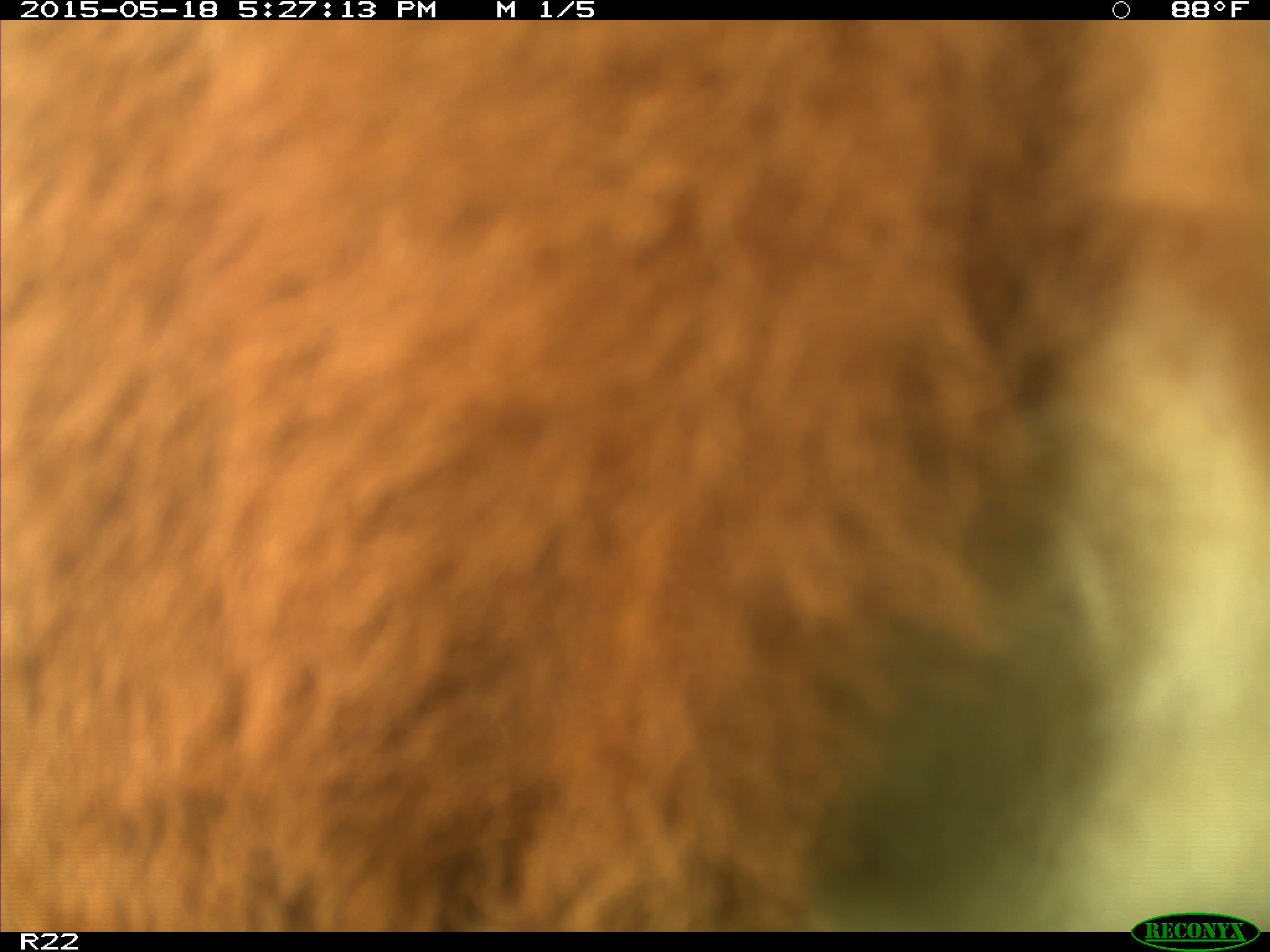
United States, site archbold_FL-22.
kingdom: Animalia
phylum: Chordata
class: Mammalia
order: Artiodactyla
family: Bovidae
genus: Bos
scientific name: Bos taurus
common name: domestic cow